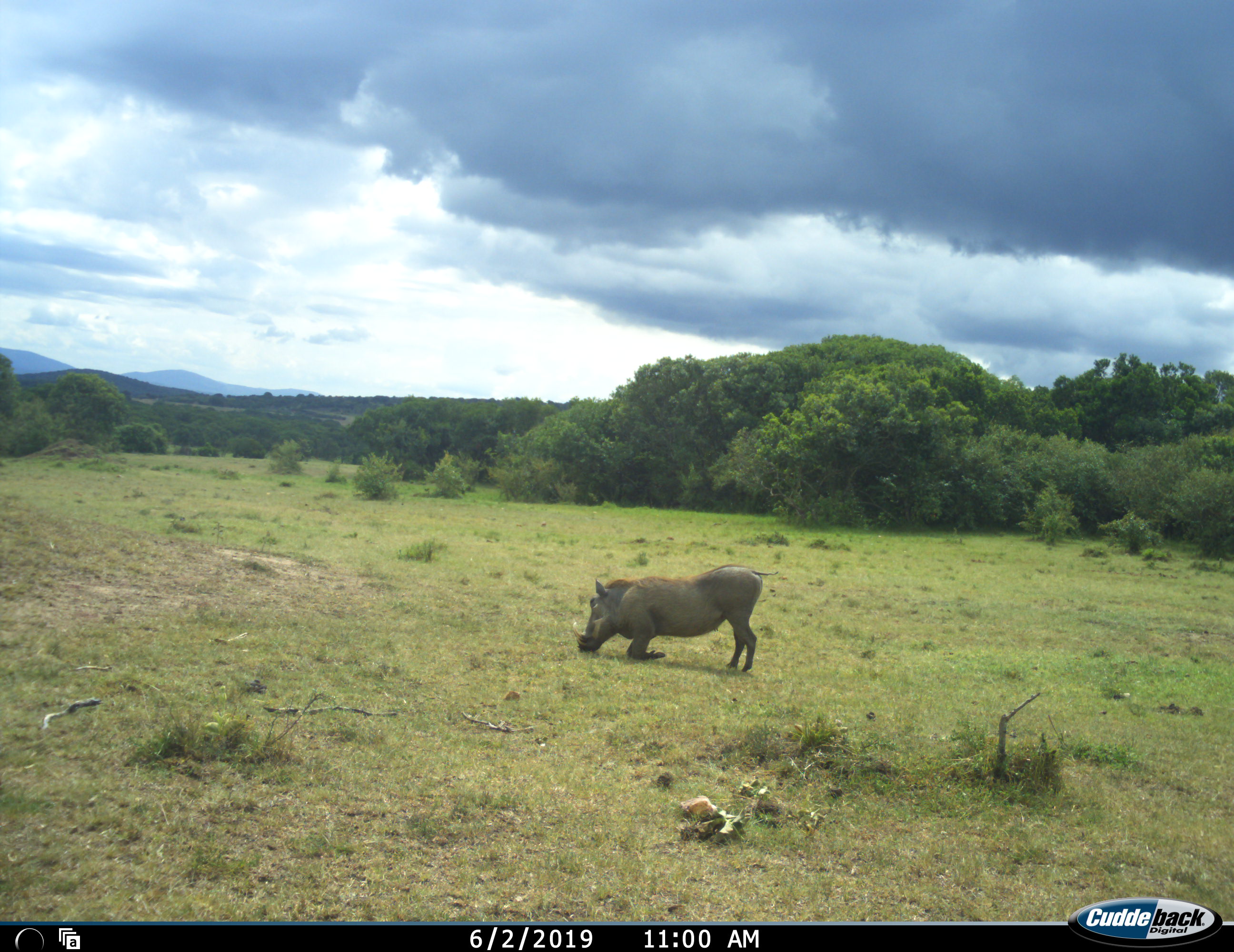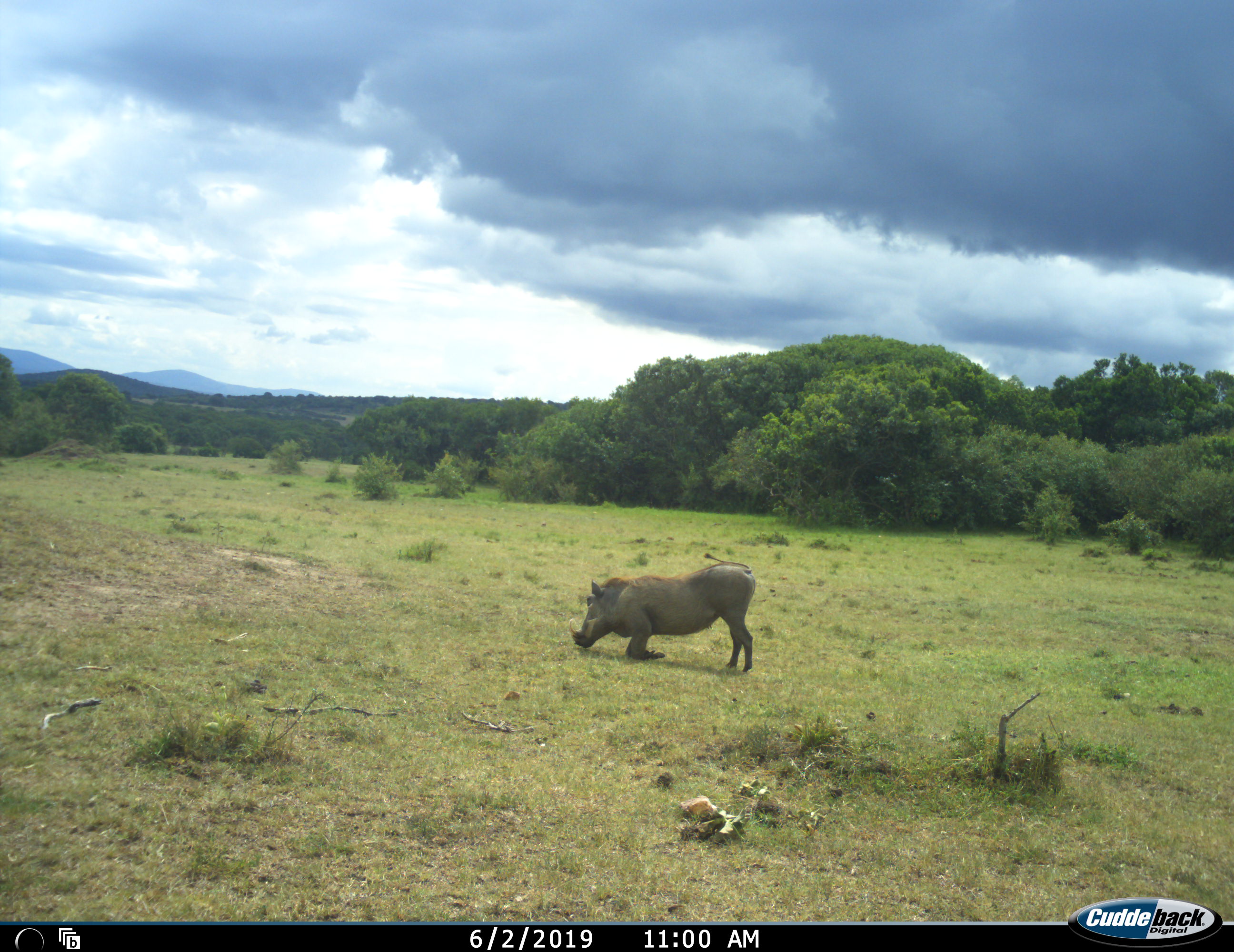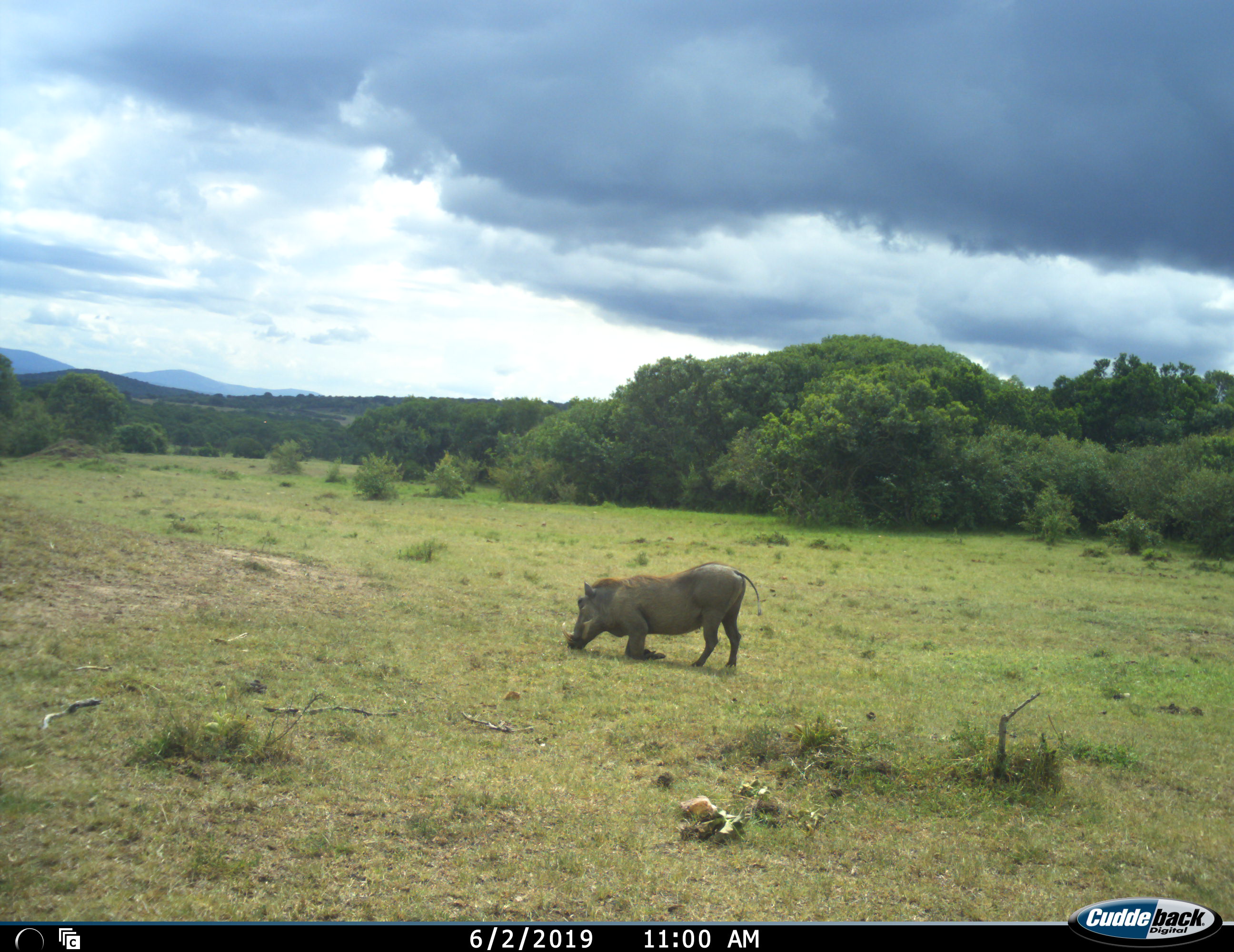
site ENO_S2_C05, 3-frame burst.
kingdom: Animalia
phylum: Chordata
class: Mammalia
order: Artiodactyla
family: Suidae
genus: Phacochoerus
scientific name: Phacochoerus africanus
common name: warthog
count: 1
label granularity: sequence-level